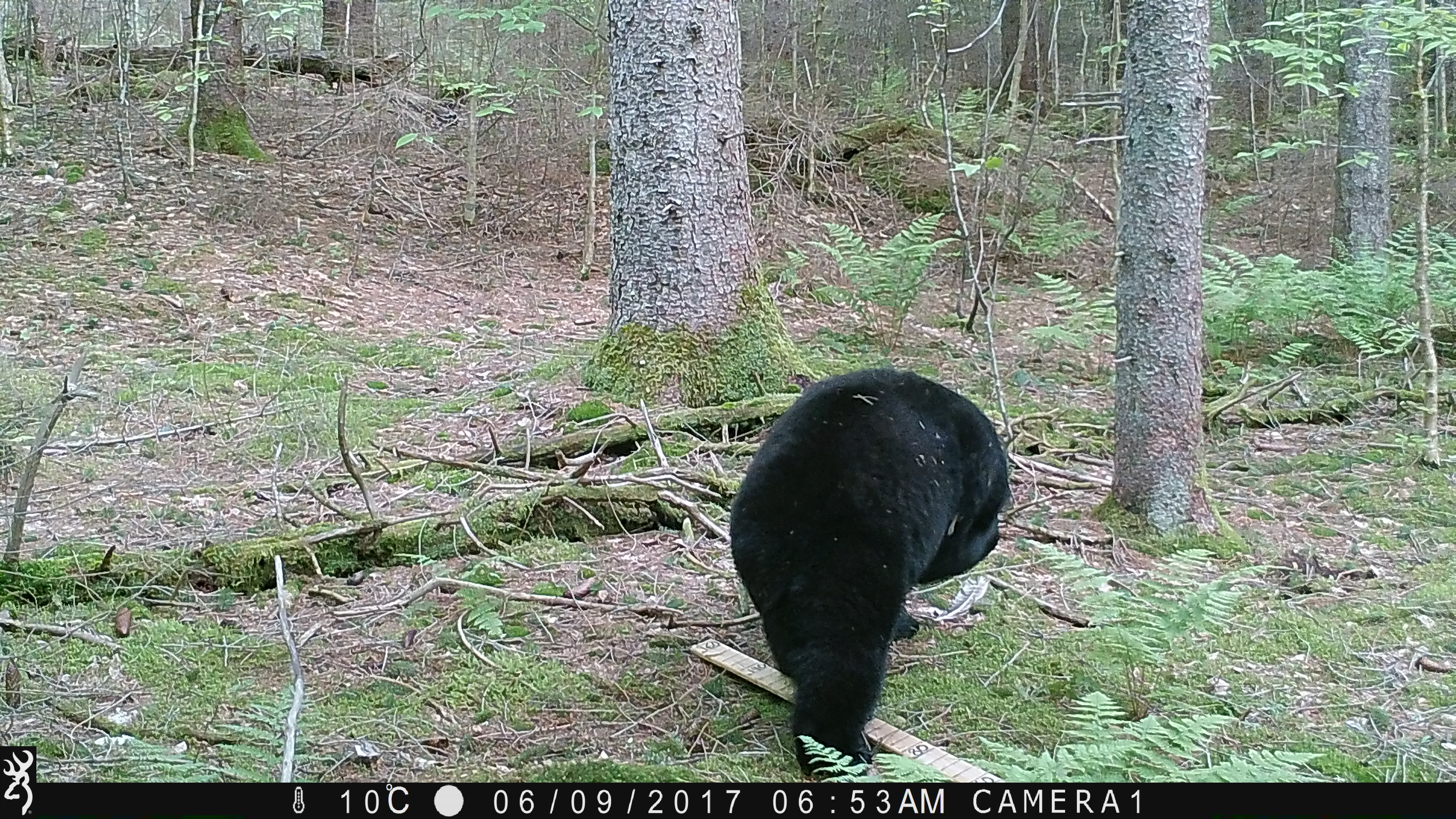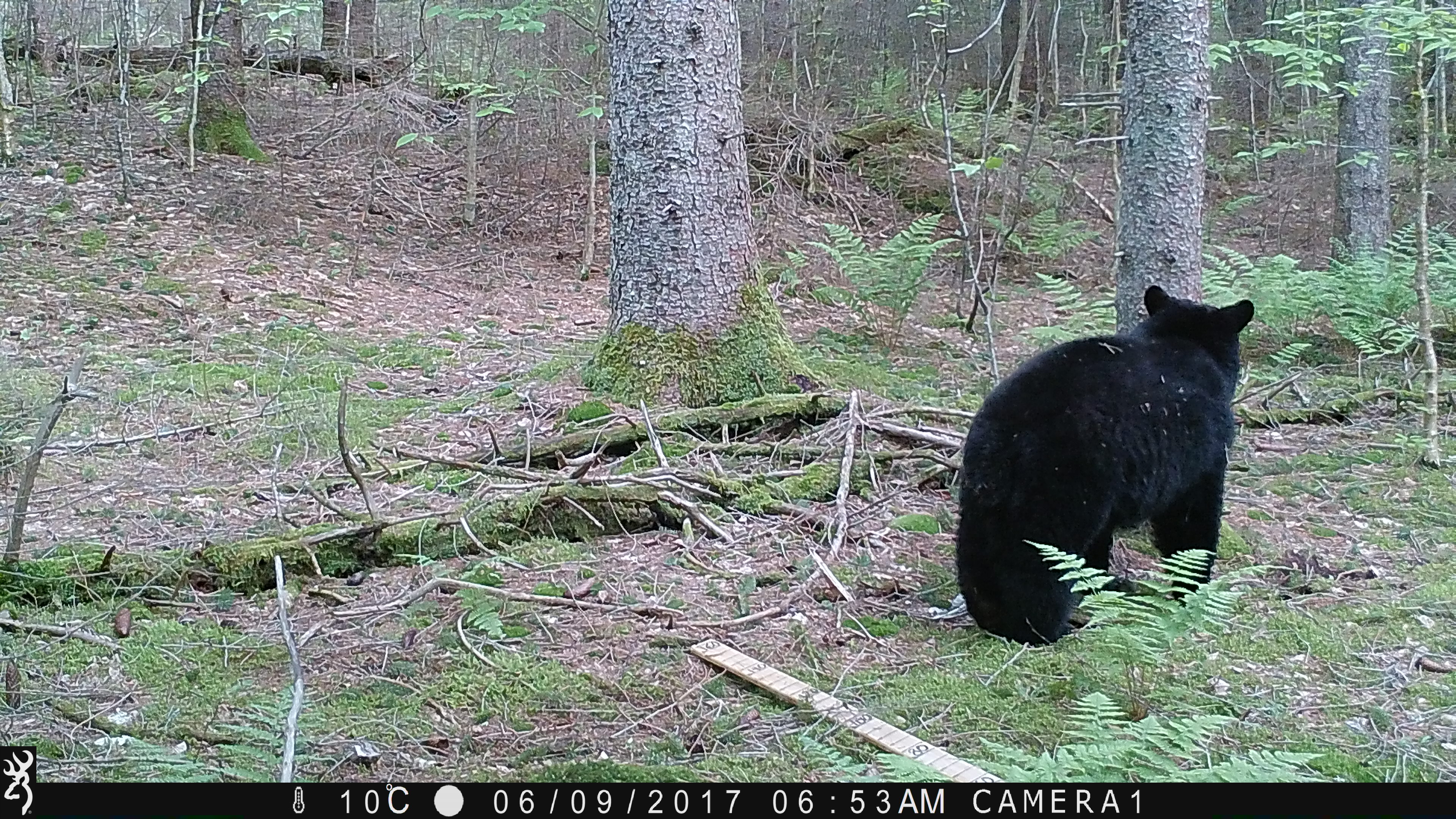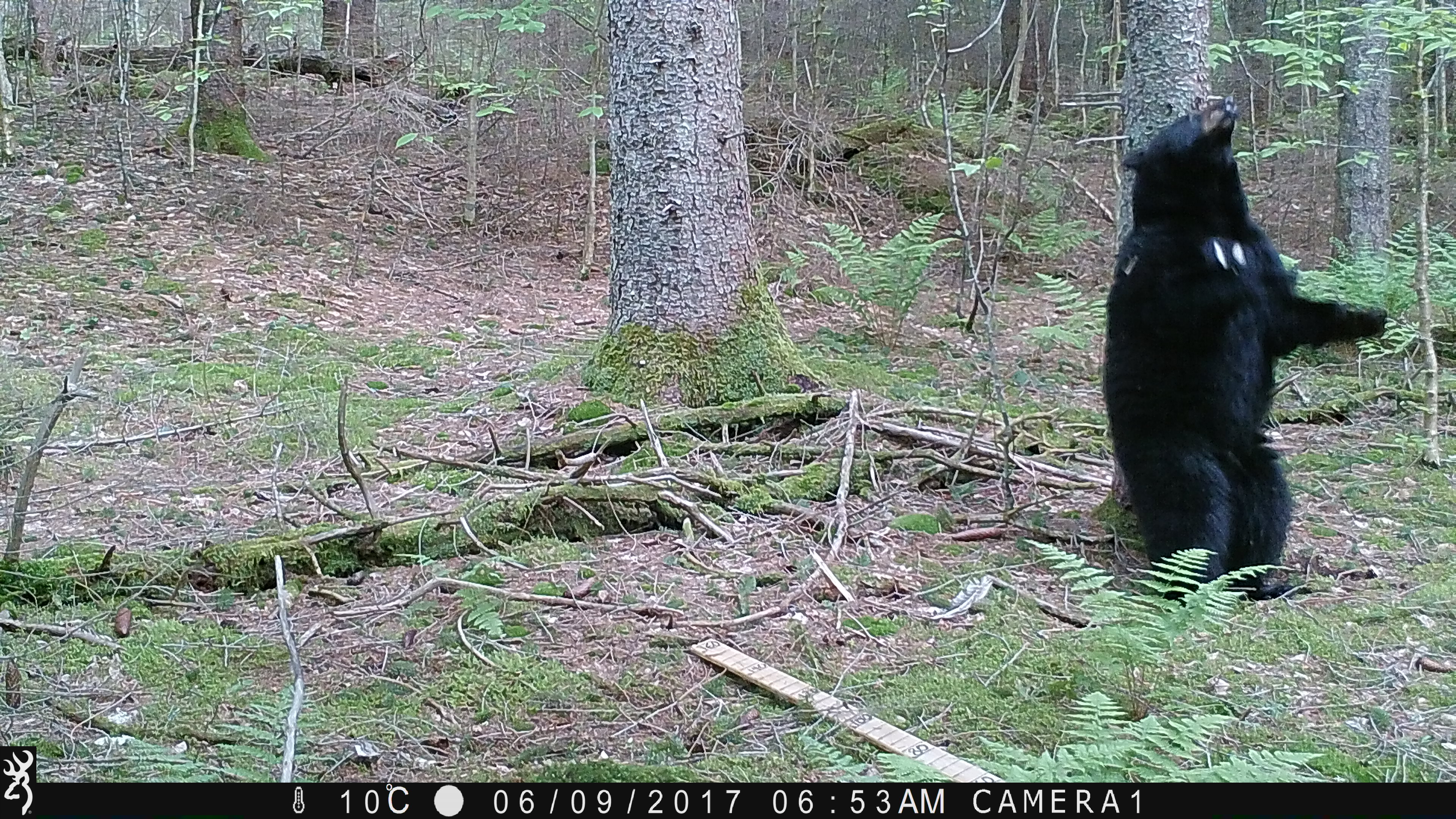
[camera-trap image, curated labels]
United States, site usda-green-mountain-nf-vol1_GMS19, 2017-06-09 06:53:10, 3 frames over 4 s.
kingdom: Animalia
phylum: Chordata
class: Mammalia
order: Carnivora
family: Ursidae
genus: Ursus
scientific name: Ursus americanus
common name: black bear